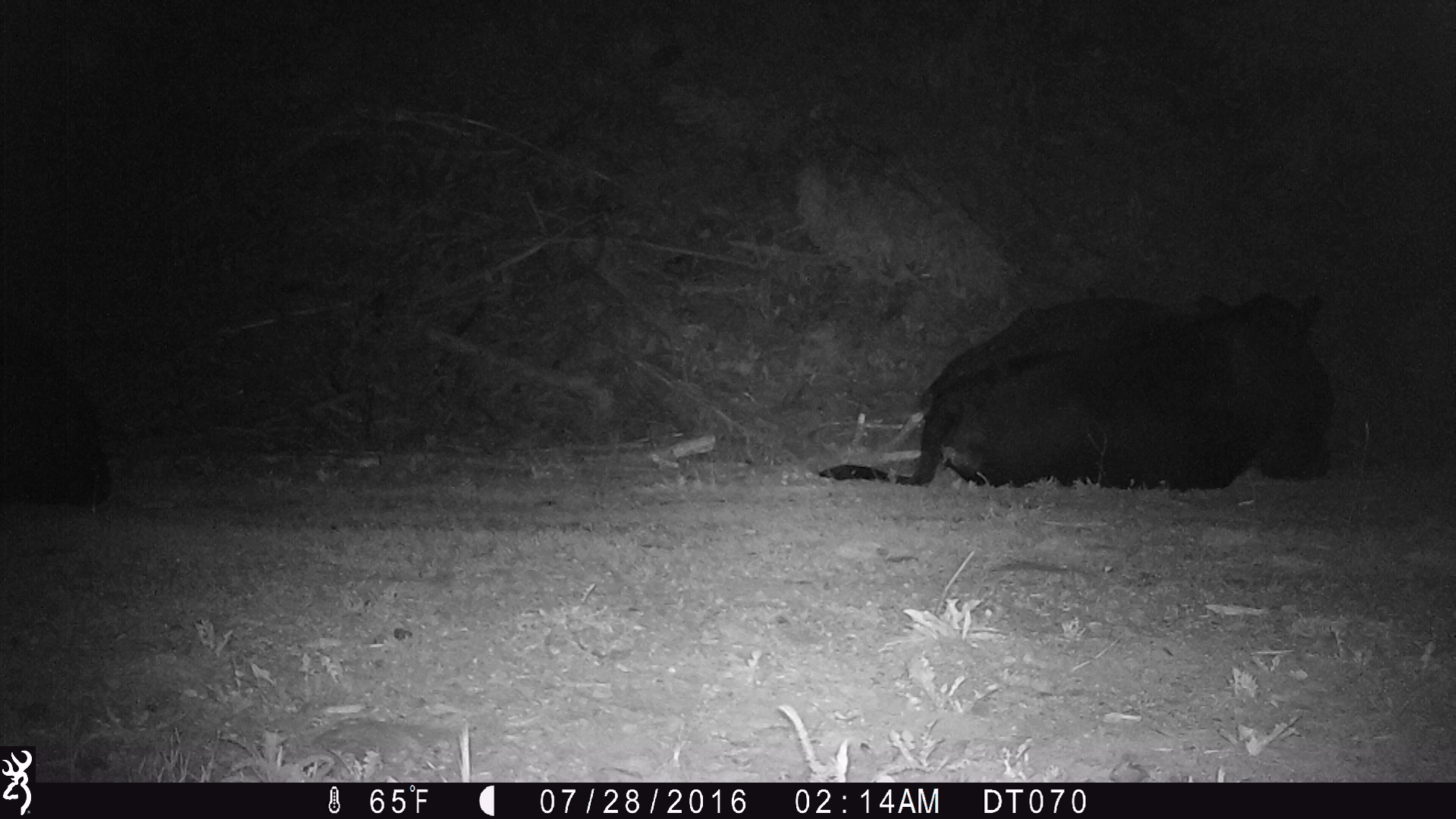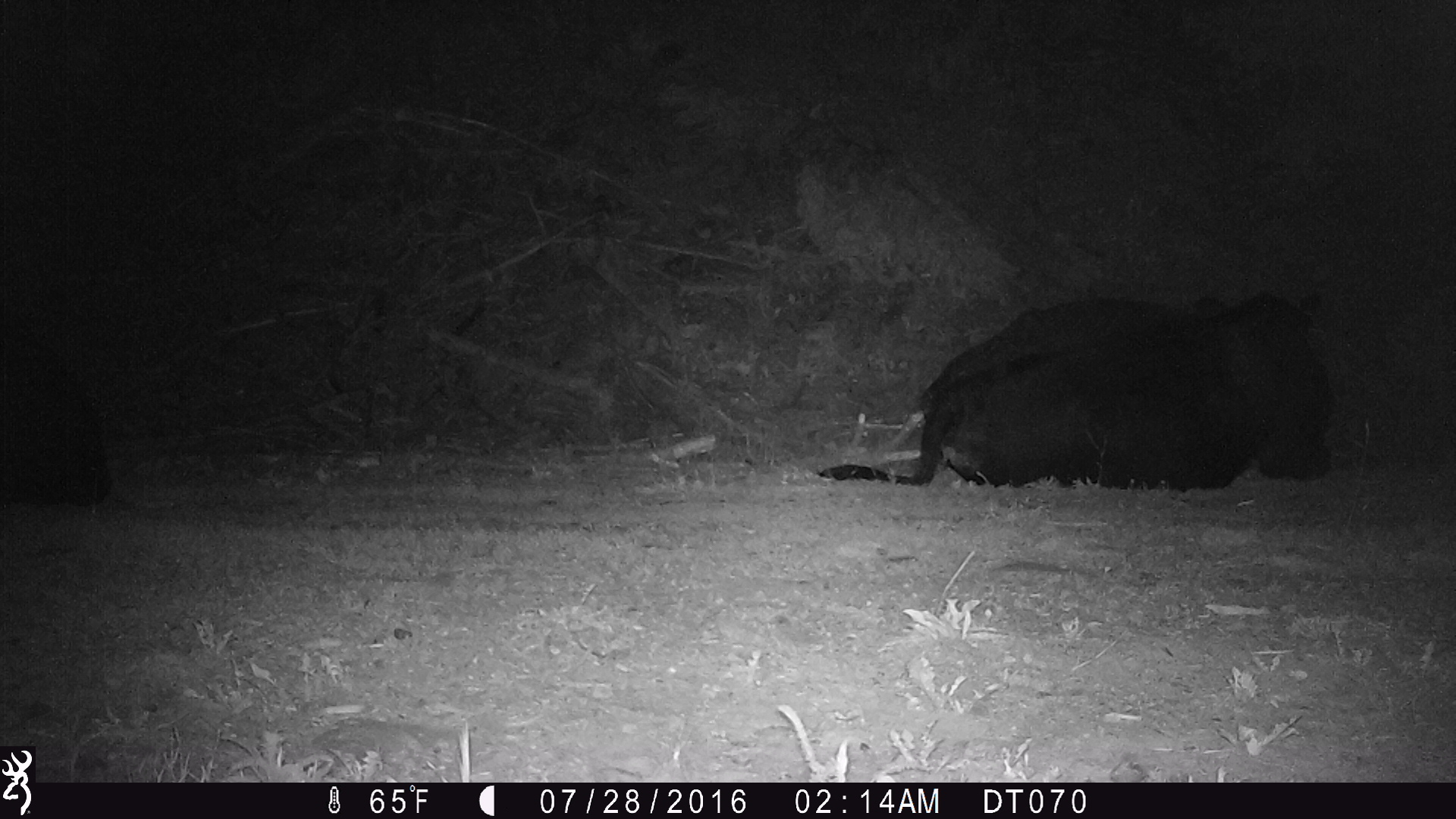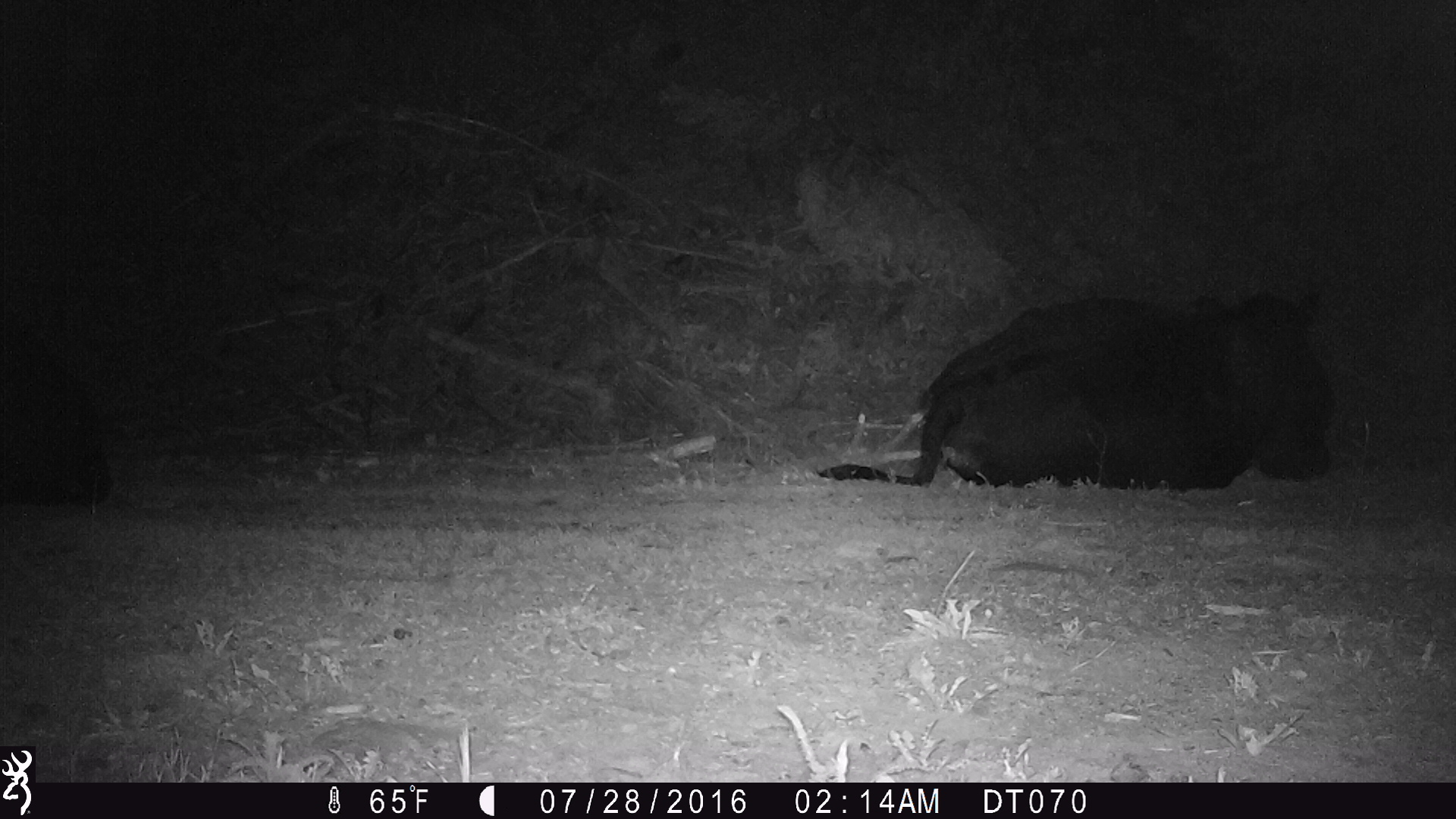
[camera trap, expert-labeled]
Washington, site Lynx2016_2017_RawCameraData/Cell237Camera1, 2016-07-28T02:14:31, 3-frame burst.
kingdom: Animalia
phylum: Chordata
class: Mammalia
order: Artiodactyla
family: Bovidae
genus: Bos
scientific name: Bos taurus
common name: domestic cattle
Domestic cattle (Bos taurus). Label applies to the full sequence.